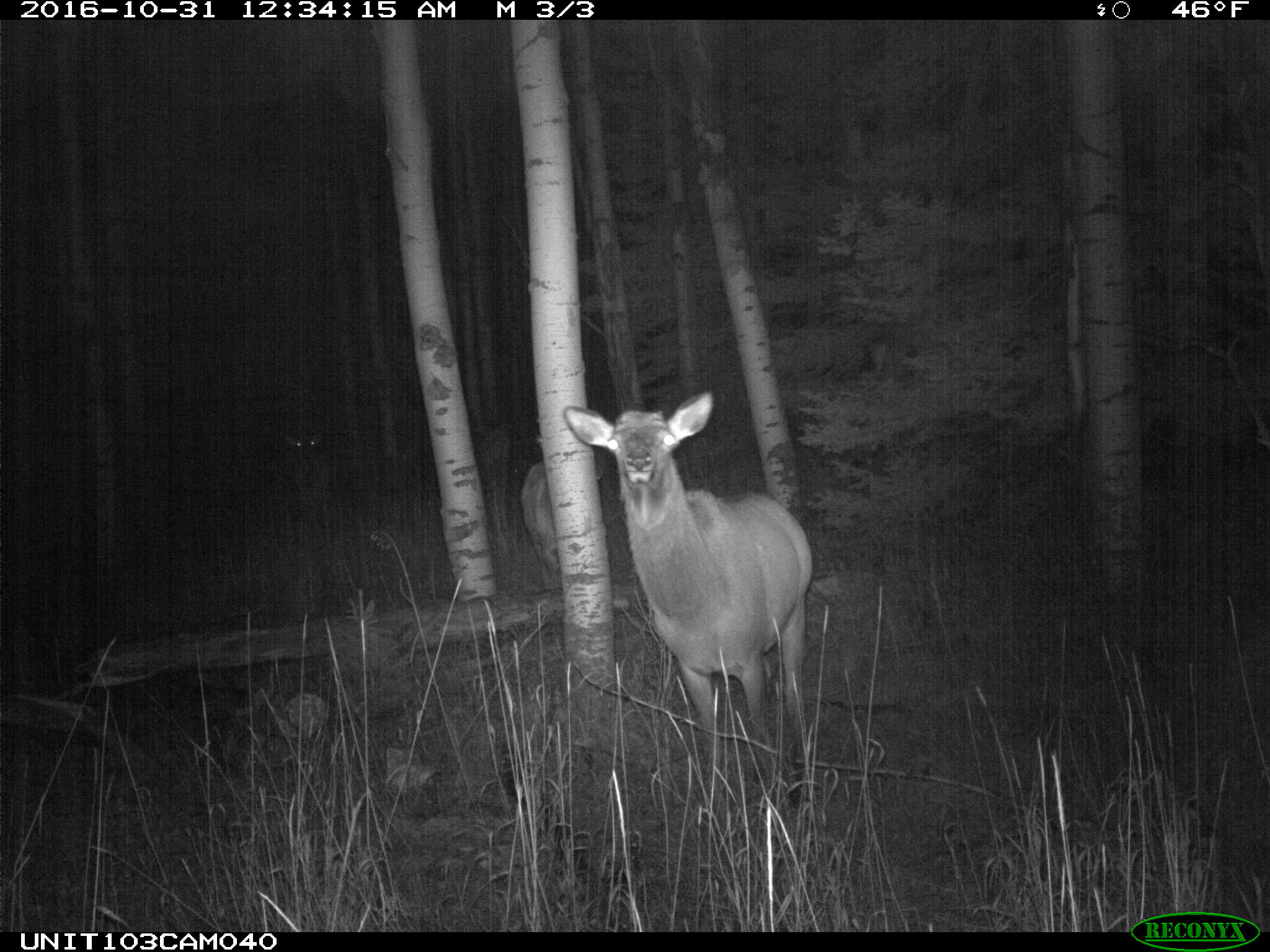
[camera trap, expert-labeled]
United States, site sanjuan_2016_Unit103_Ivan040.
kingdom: Animalia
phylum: Chordata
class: Mammalia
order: Artiodactyla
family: Cervidae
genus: Cervus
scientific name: Cervus elaphus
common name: red deer